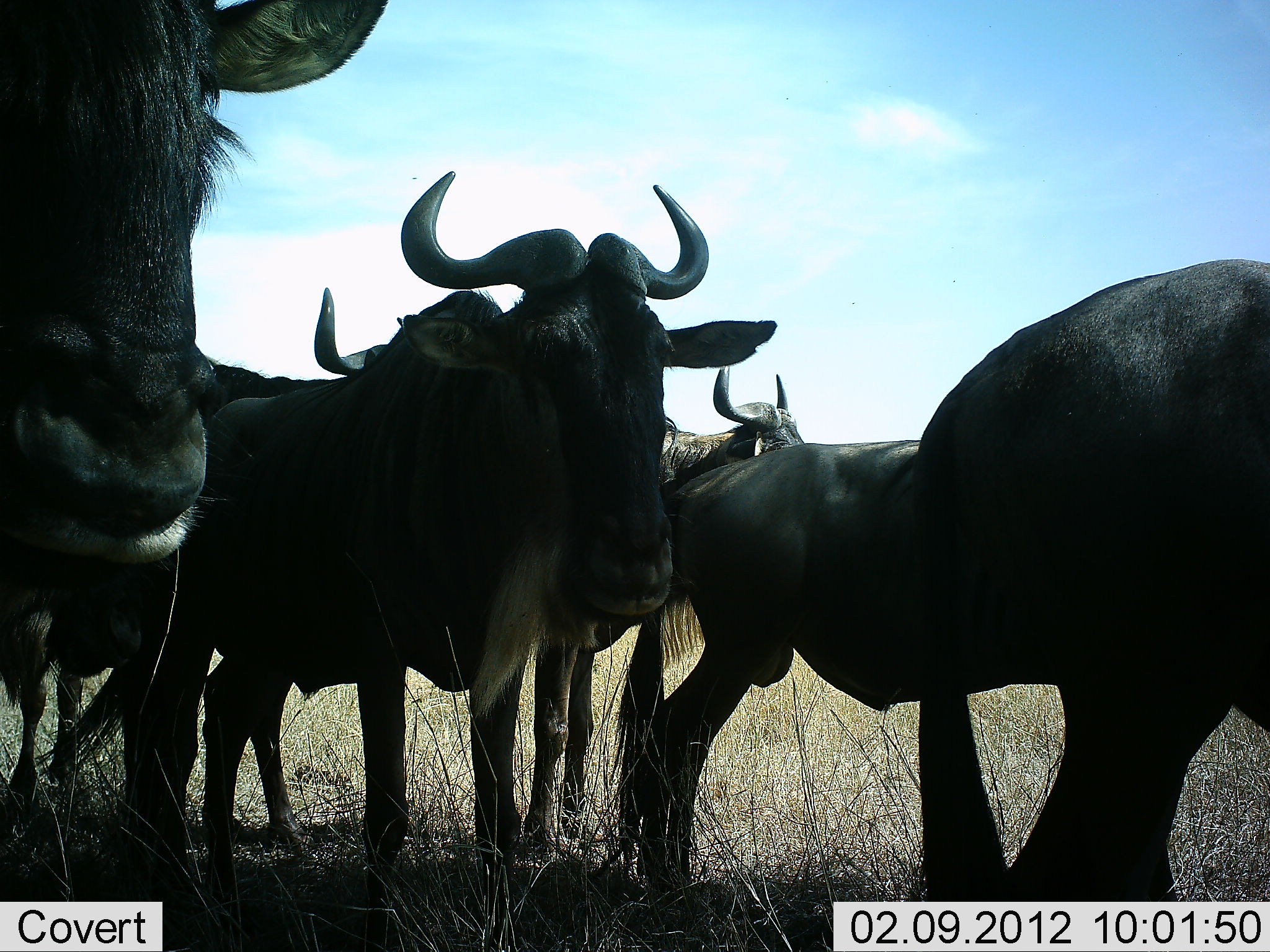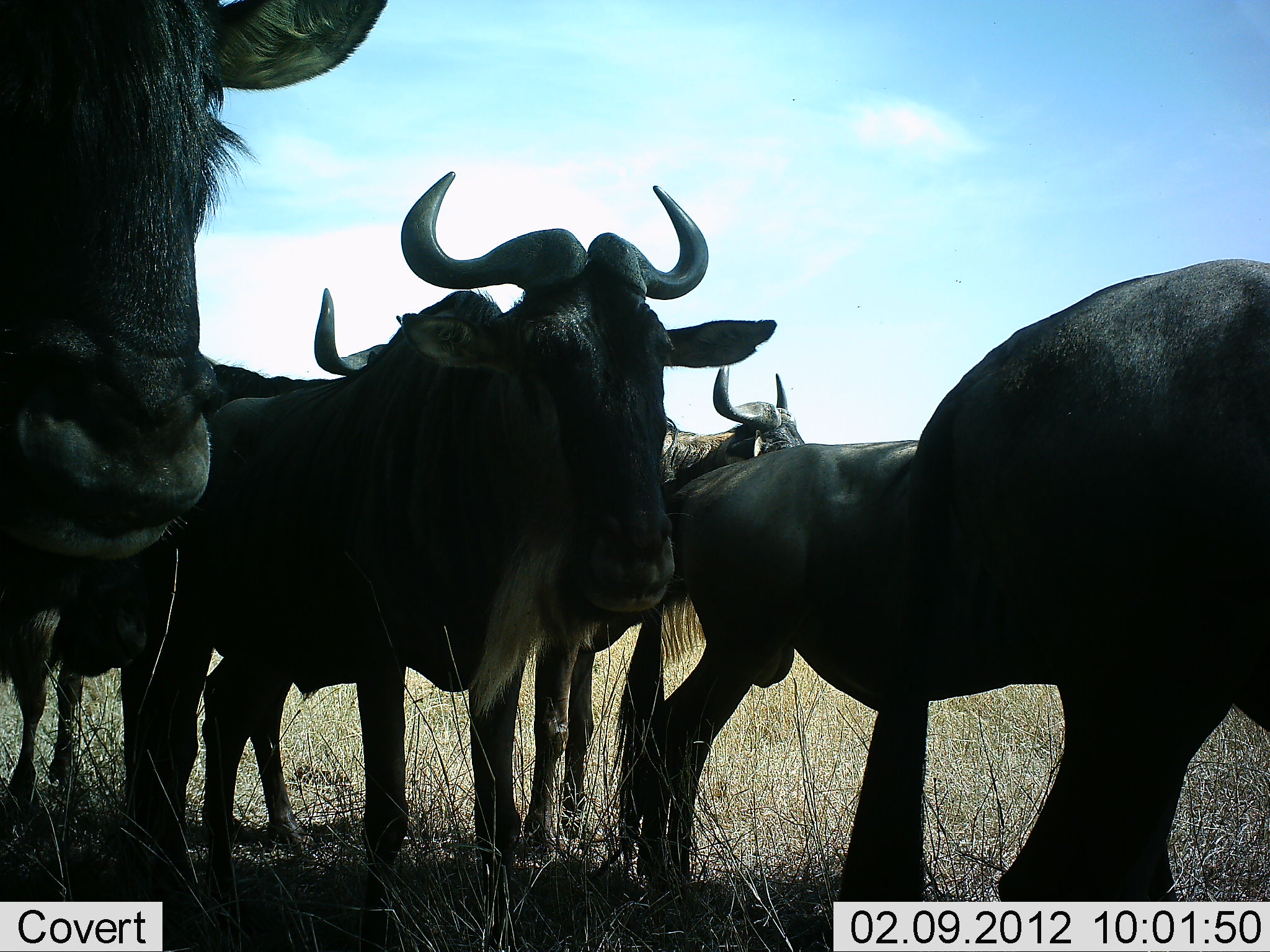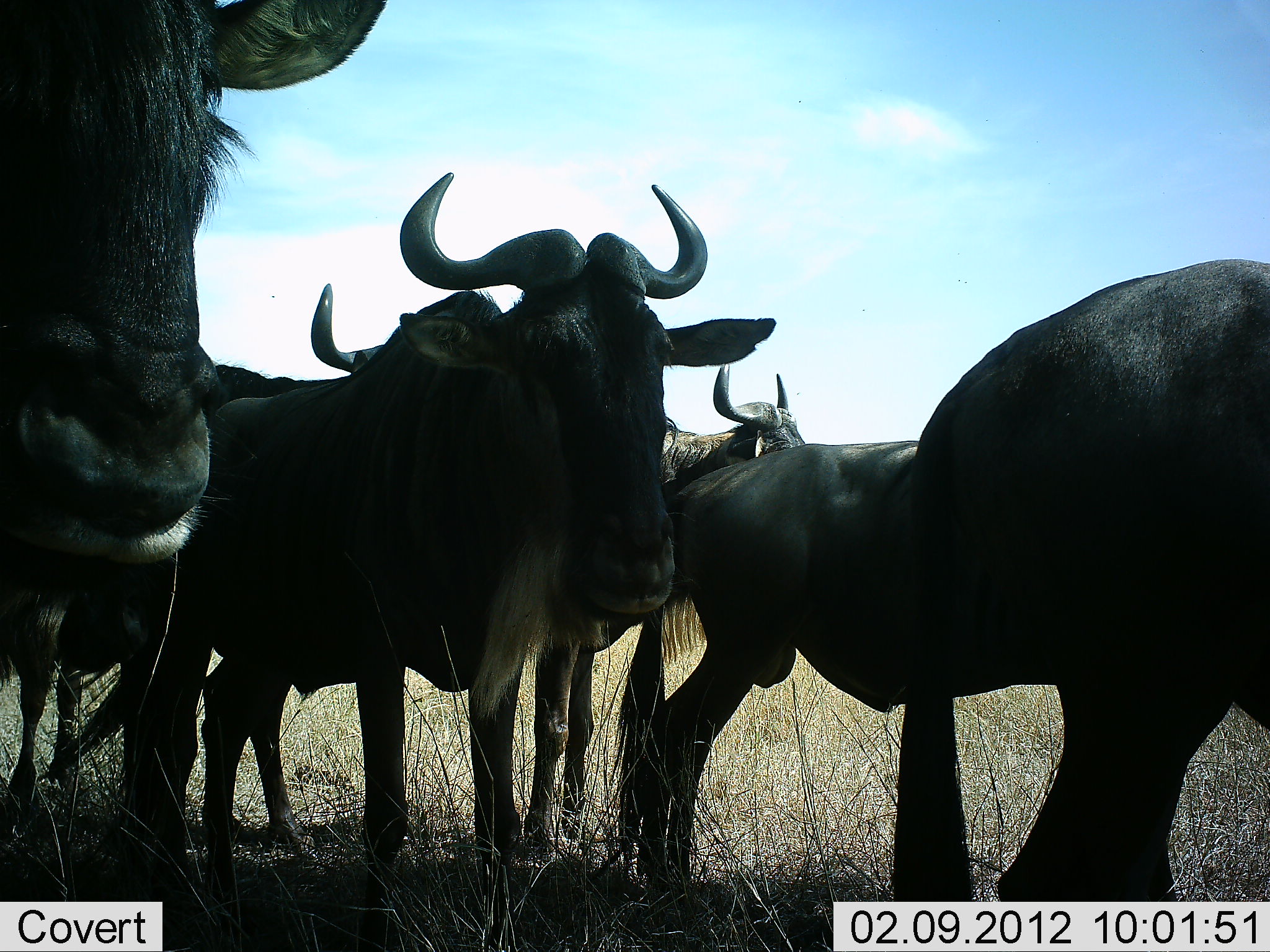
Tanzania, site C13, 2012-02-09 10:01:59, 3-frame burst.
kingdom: Animalia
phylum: Chordata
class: Mammalia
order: Artiodactyla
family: Bovidae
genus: Connochaetes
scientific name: Connochaetes taurinus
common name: blue wildebeest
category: wildebeest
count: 6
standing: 97%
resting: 7%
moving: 3%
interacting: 7%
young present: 3%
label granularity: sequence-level